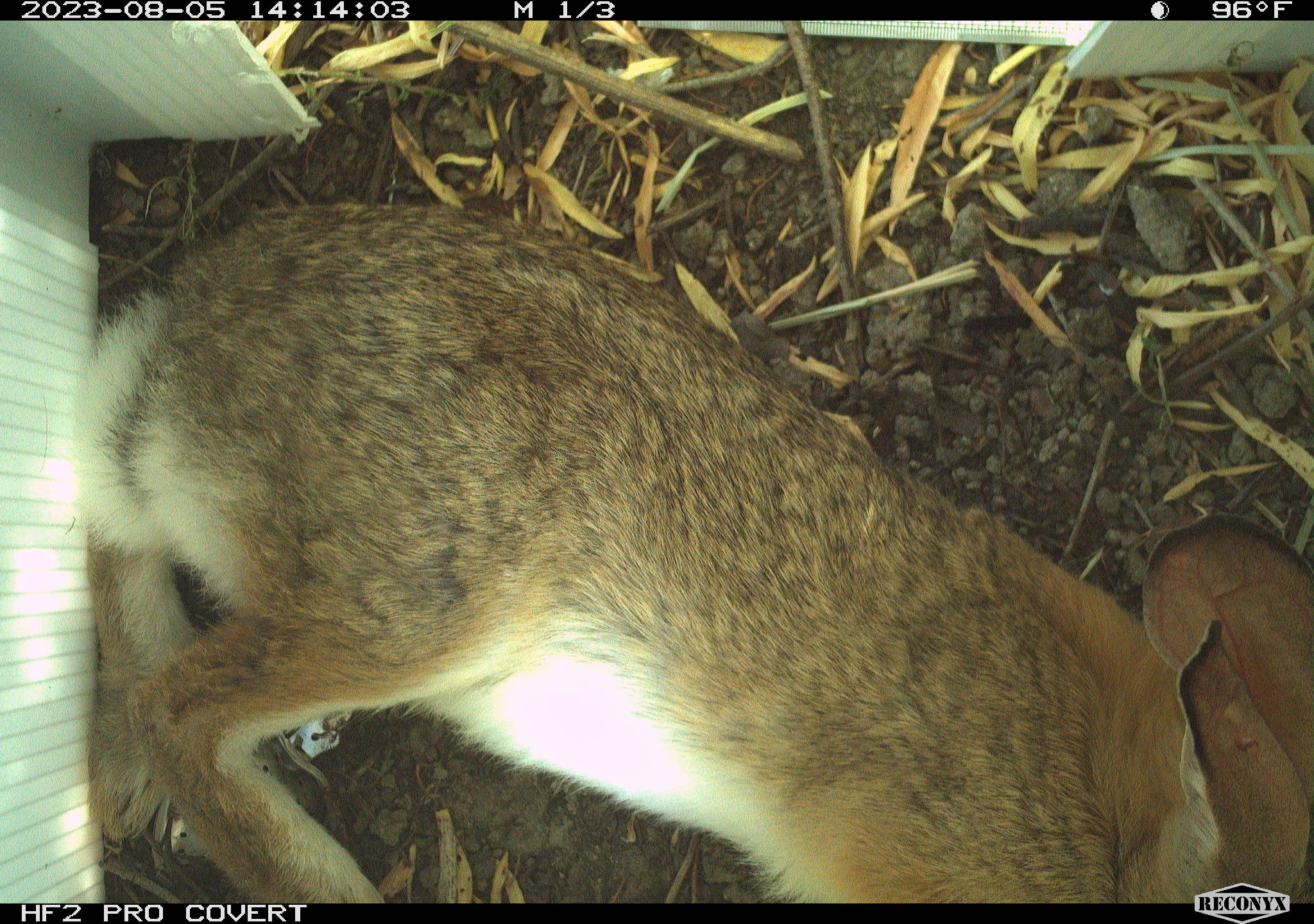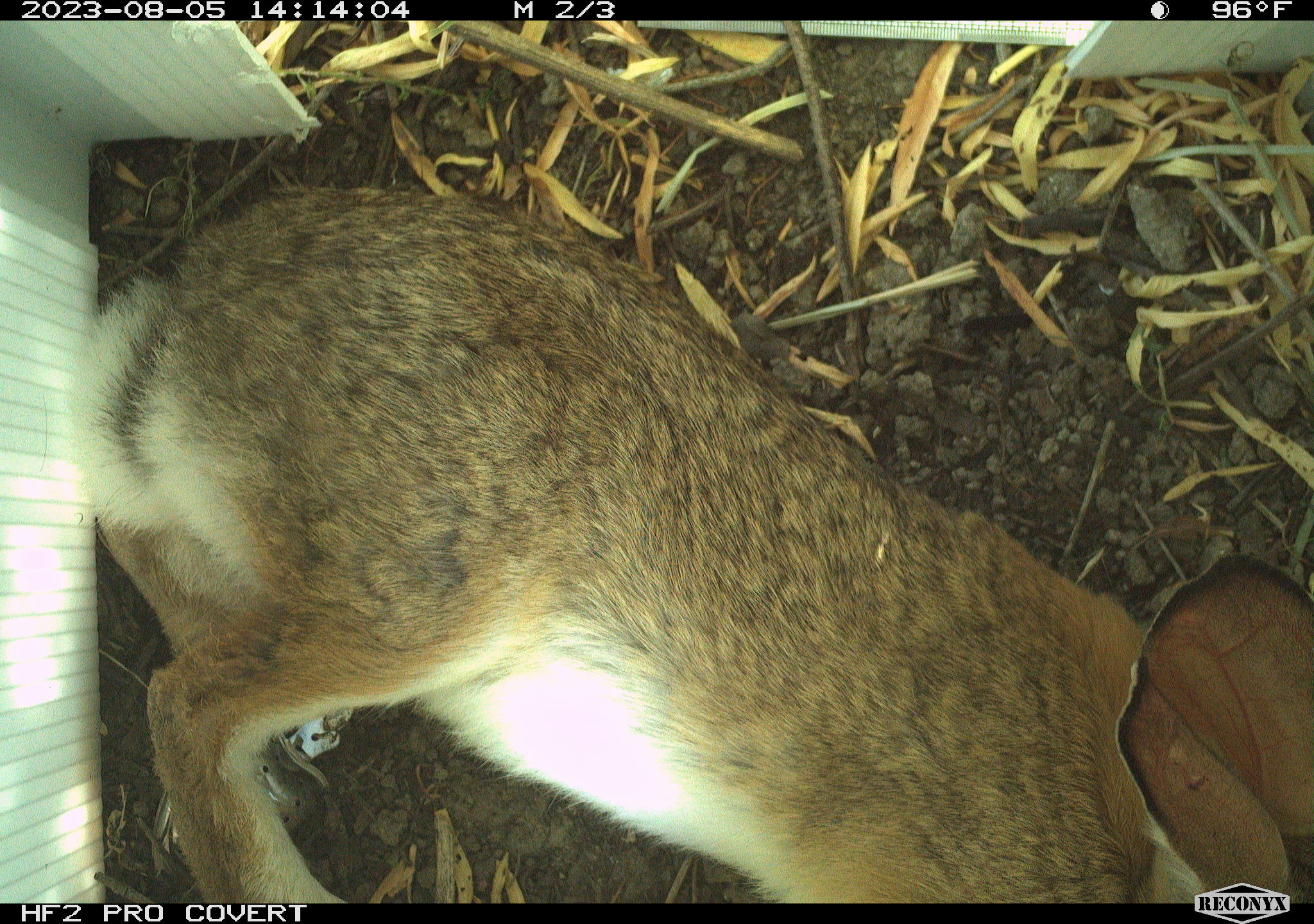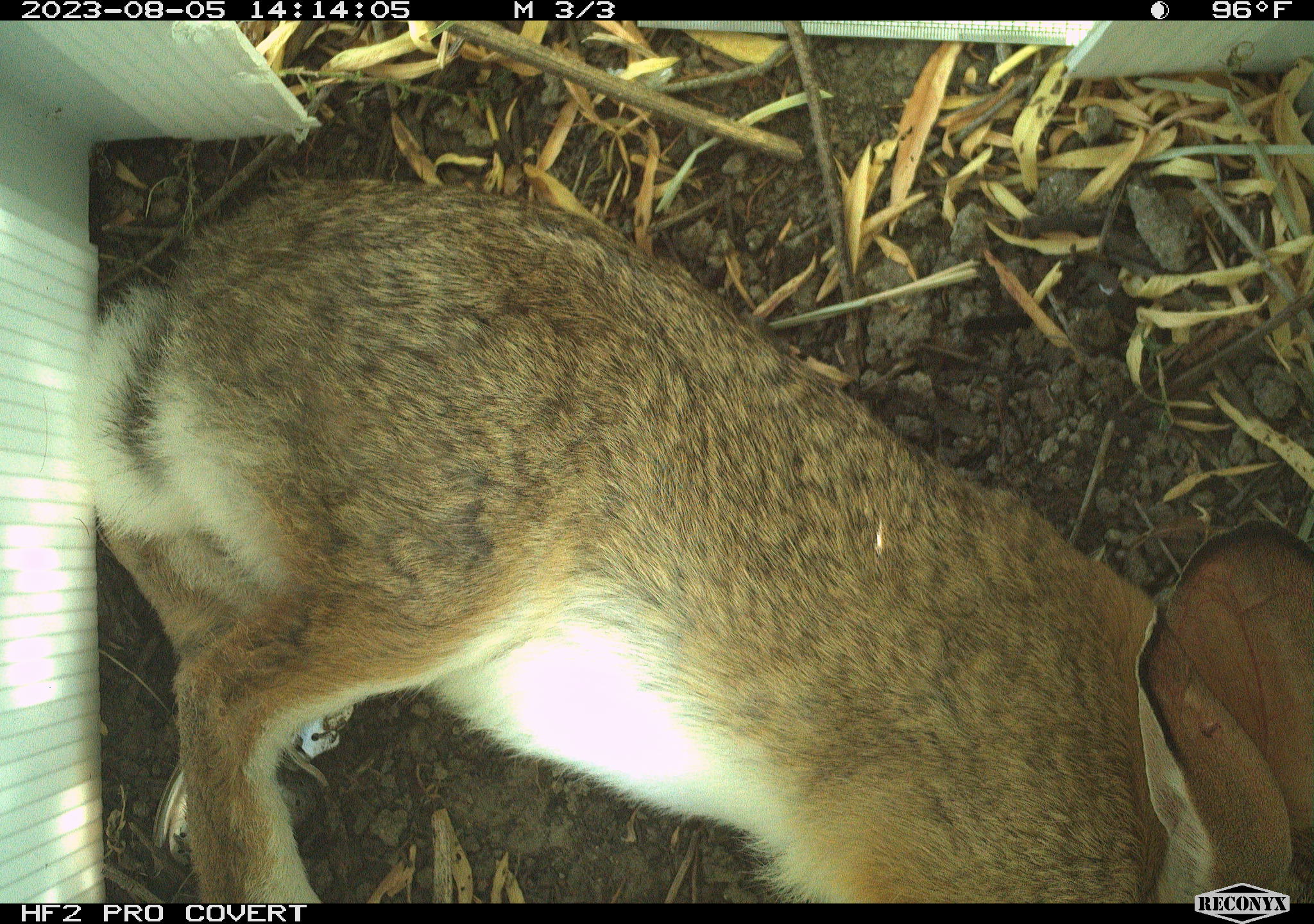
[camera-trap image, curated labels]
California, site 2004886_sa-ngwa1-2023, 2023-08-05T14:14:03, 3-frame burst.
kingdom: Animalia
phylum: Chordata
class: Mammalia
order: Lagomorpha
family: Leporidae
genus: Sylvilagus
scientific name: Sylvilagus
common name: cottontail rabbits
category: sylvilagus species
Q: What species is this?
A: Sylvilagus species (cottontail rabbits) (Sylvilagus).